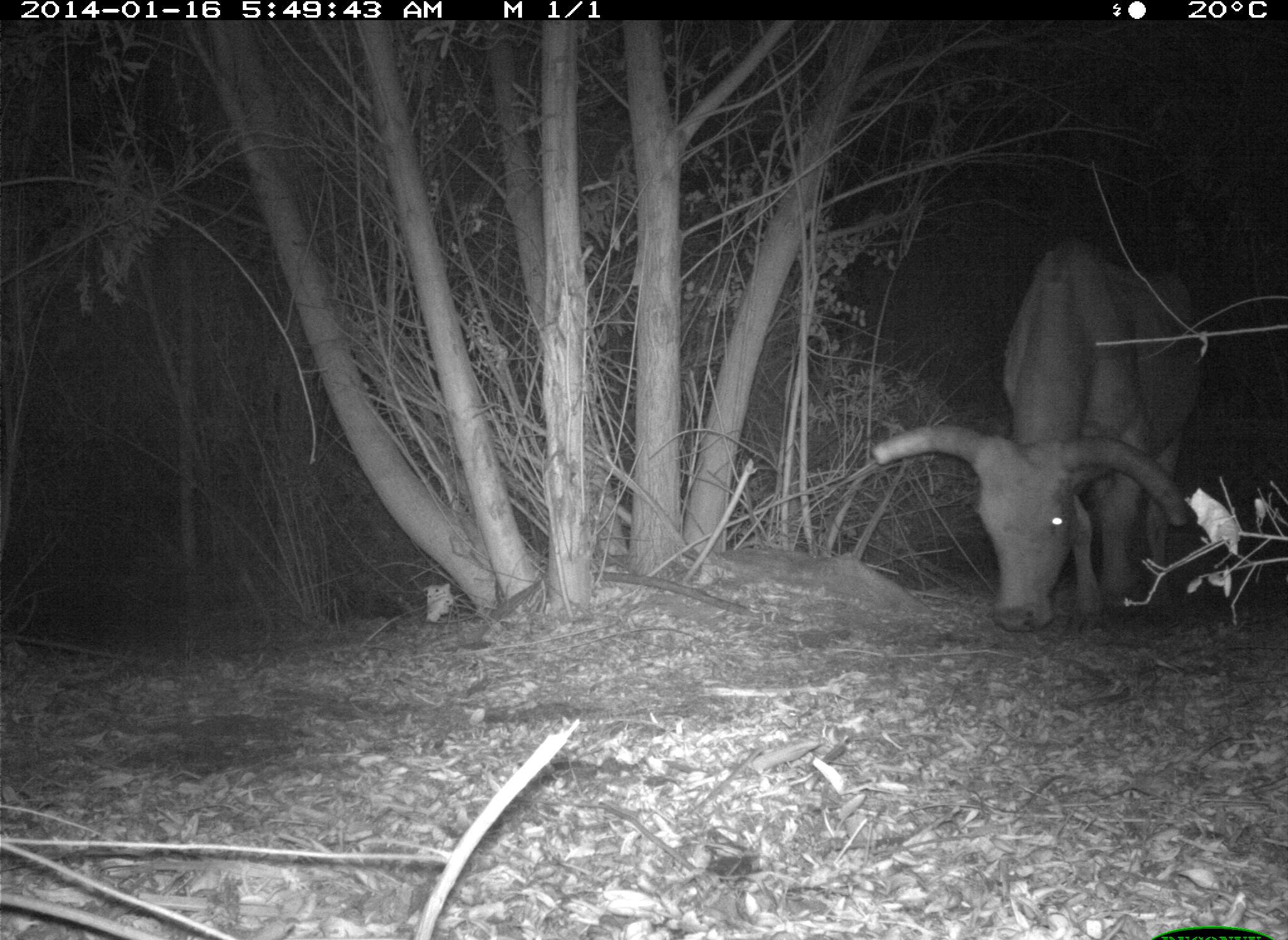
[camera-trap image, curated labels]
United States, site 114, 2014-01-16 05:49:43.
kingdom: Animalia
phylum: Chordata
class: Mammalia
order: Artiodactyla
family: Bovidae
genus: Bos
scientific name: Bos taurus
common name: cow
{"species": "cow (Bos taurus)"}